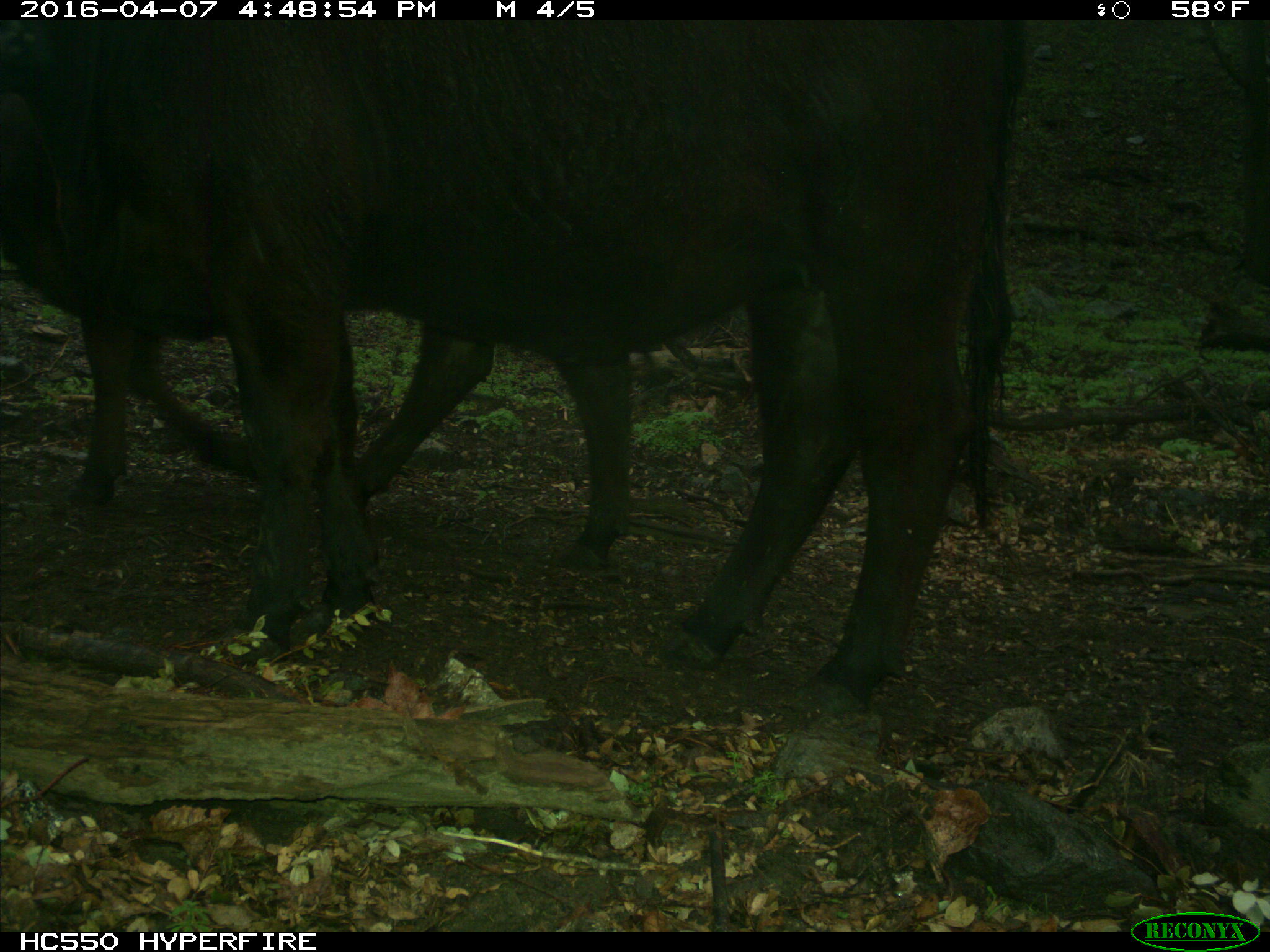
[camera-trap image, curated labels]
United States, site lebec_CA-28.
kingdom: Animalia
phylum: Chordata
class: Mammalia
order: Artiodactyla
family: Bovidae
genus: Bos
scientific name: Bos taurus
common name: domestic cow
Bos taurus (domestic cow).